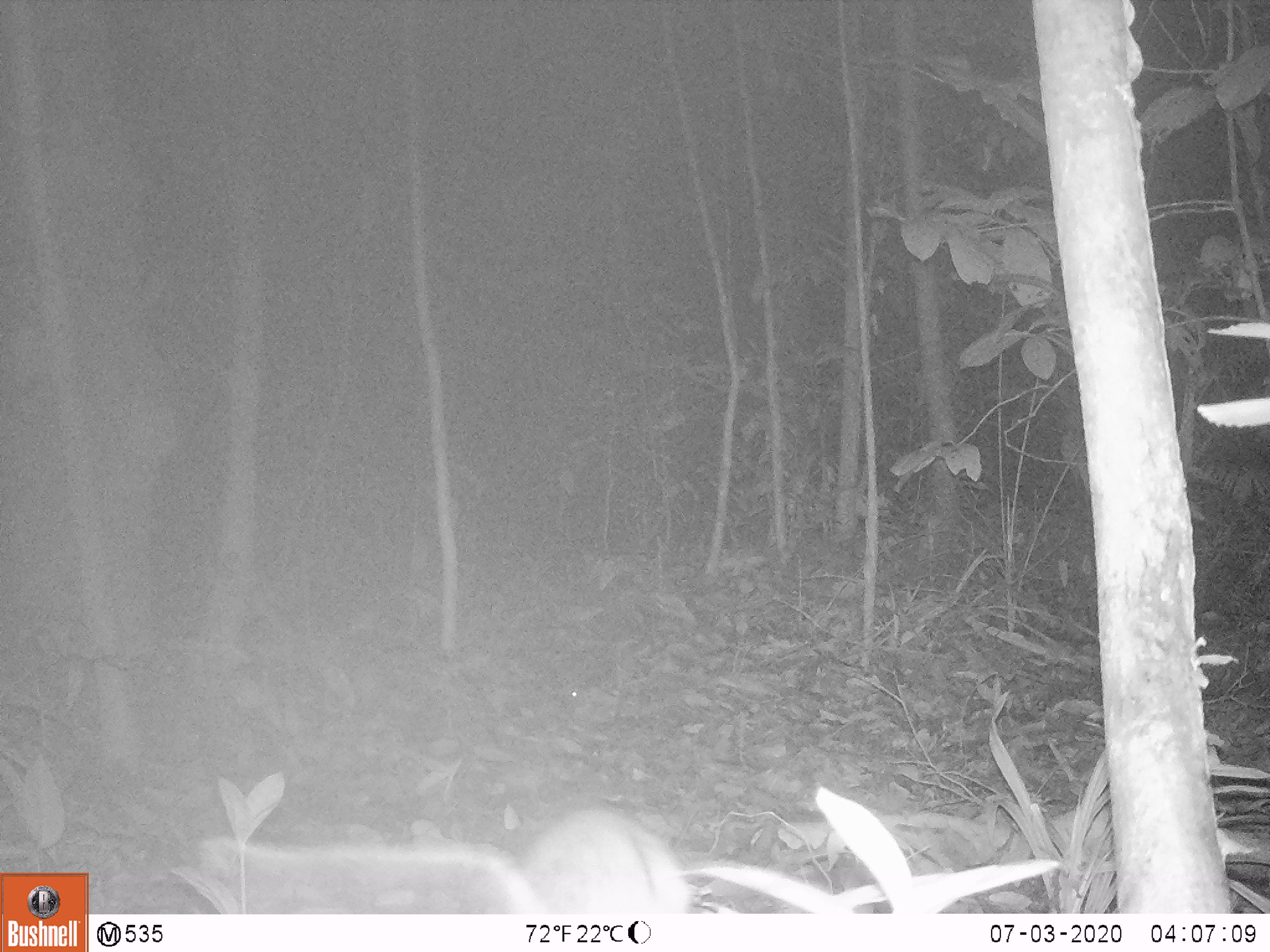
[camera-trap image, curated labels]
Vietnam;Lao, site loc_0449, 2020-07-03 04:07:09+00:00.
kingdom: Animalia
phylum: Chordata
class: Mammalia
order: Rodentia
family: Muridae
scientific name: Muridae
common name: old-world mice and rats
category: unidentified murid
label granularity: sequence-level